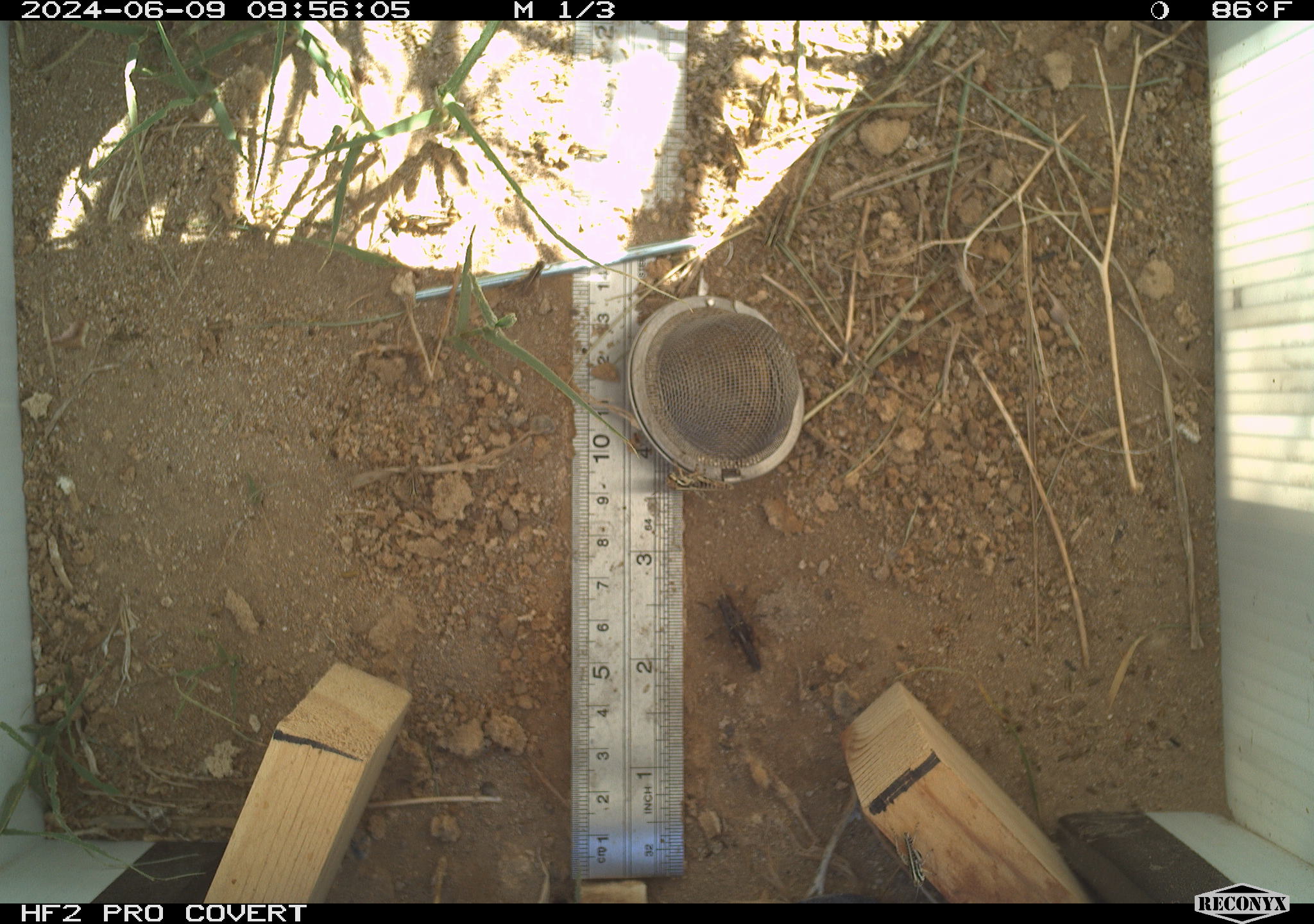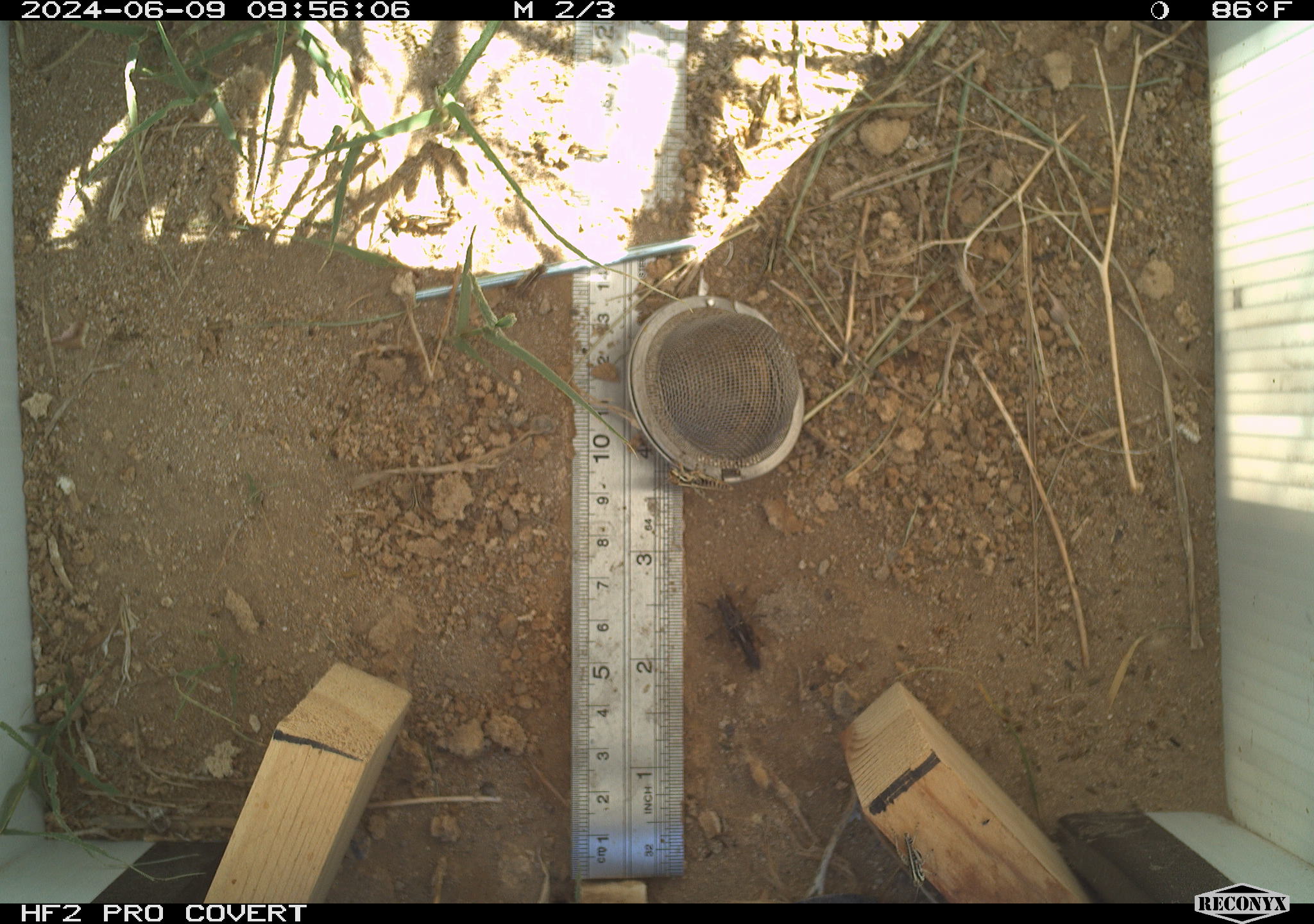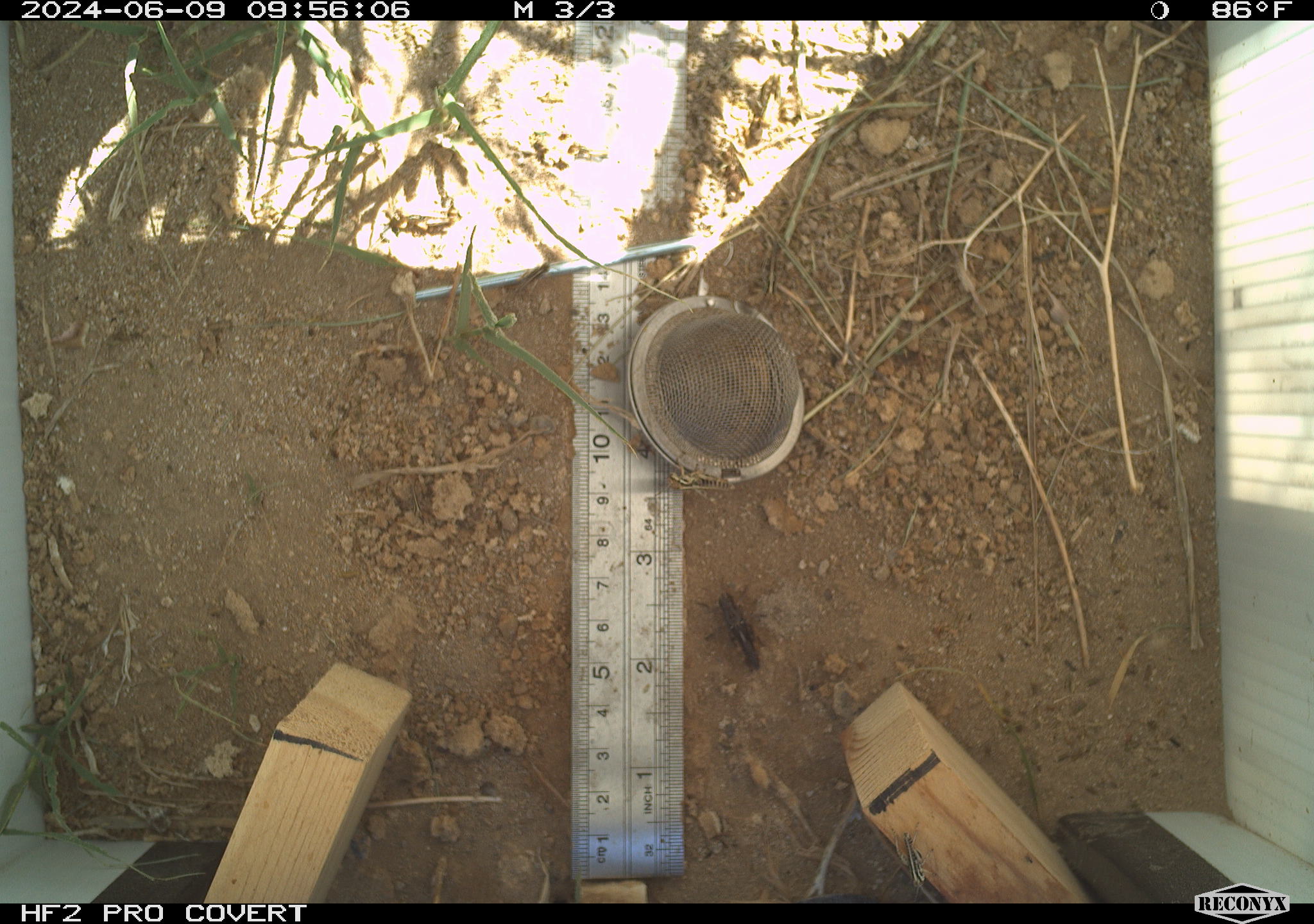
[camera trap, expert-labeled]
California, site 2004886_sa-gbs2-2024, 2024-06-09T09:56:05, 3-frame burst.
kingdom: Animalia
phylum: Arthropoda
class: Insecta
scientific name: Insecta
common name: insect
Insect (Insecta).